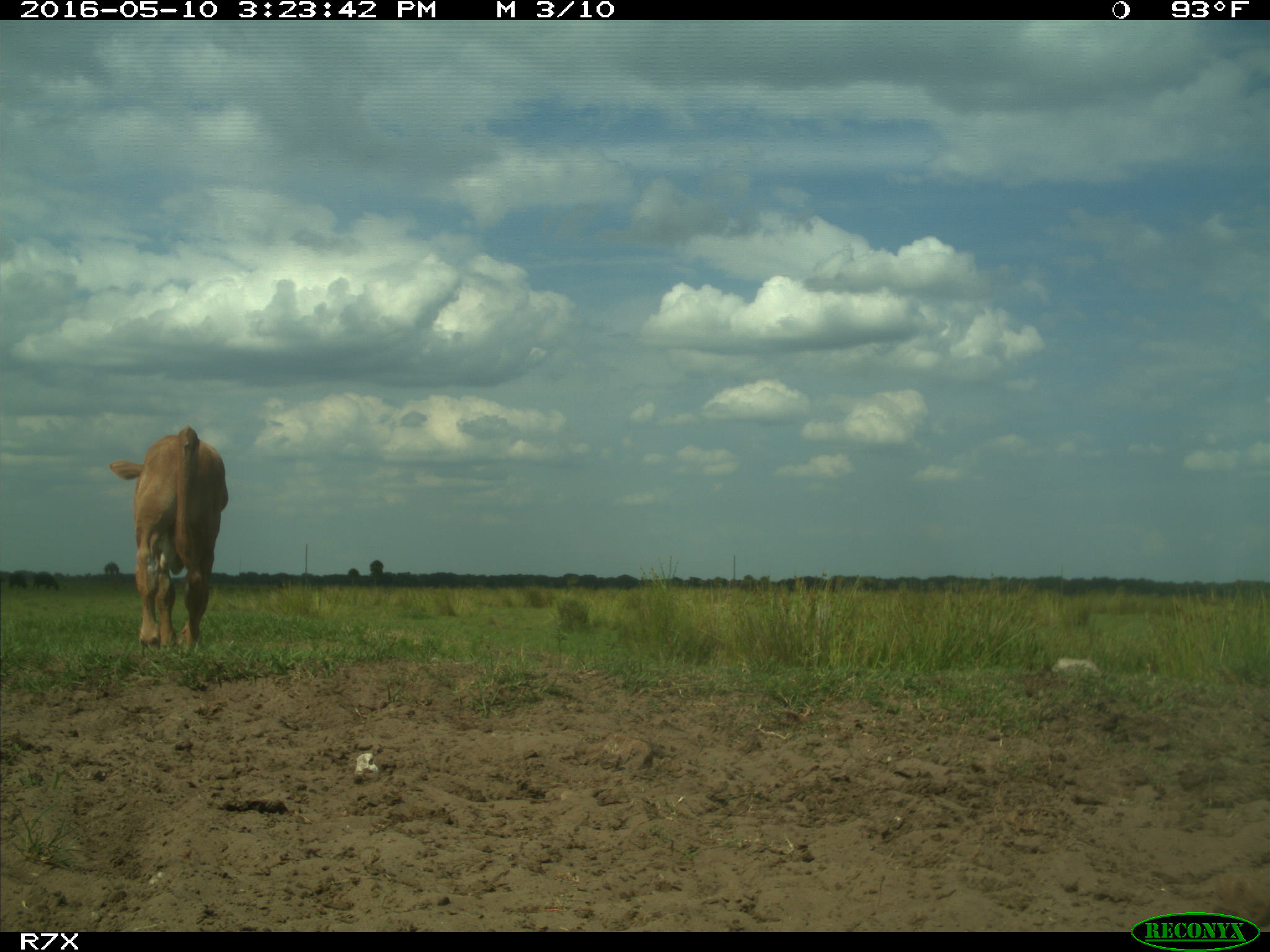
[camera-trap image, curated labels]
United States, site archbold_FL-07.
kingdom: Animalia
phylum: Chordata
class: Mammalia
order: Artiodactyla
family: Bovidae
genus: Bos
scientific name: Bos taurus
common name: domestic cow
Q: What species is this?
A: Bos taurus (domestic cow).